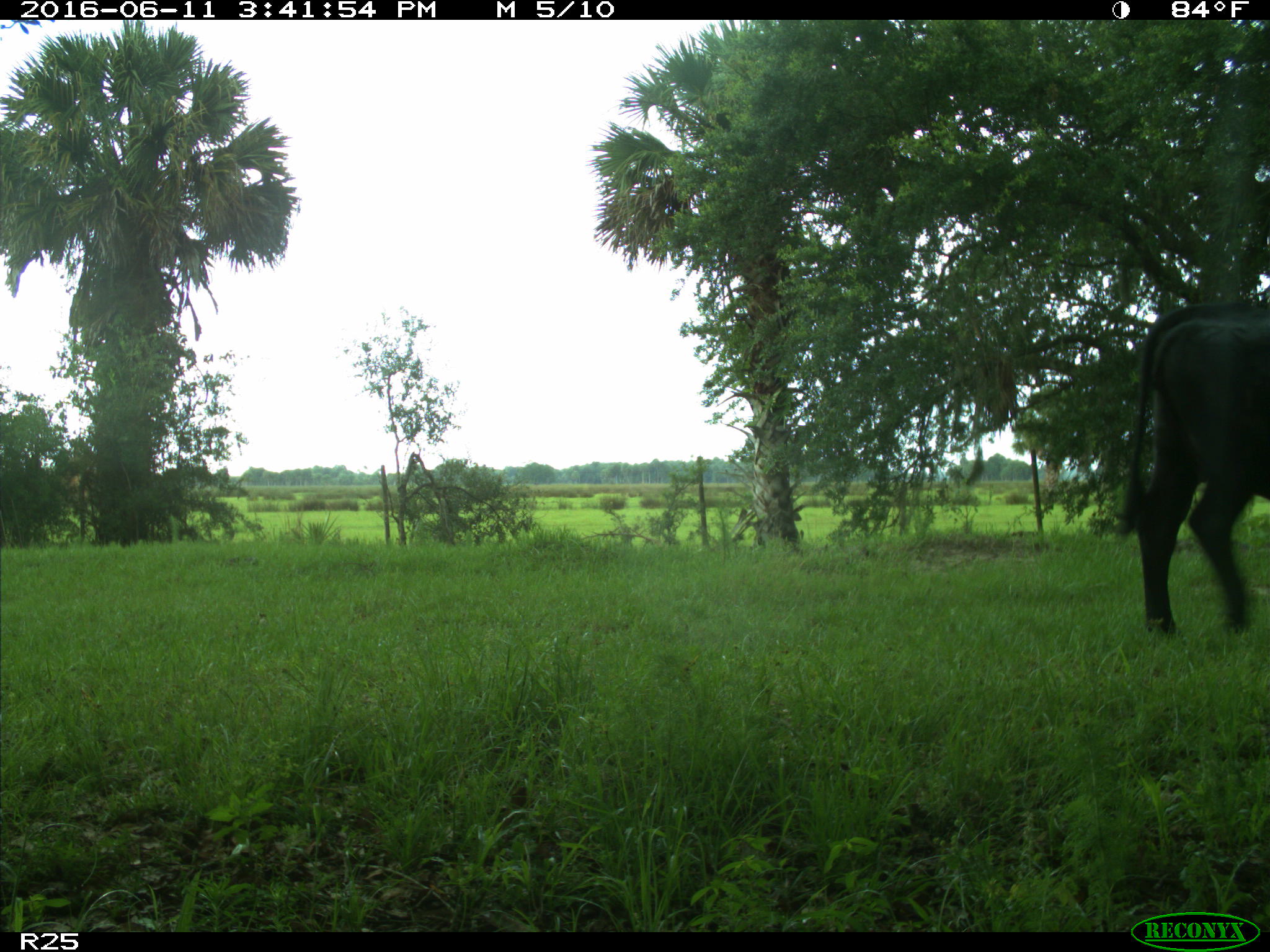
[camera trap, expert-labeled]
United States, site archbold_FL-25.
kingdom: Animalia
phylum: Chordata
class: Mammalia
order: Artiodactyla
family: Bovidae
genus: Bos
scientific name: Bos taurus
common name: domestic cow